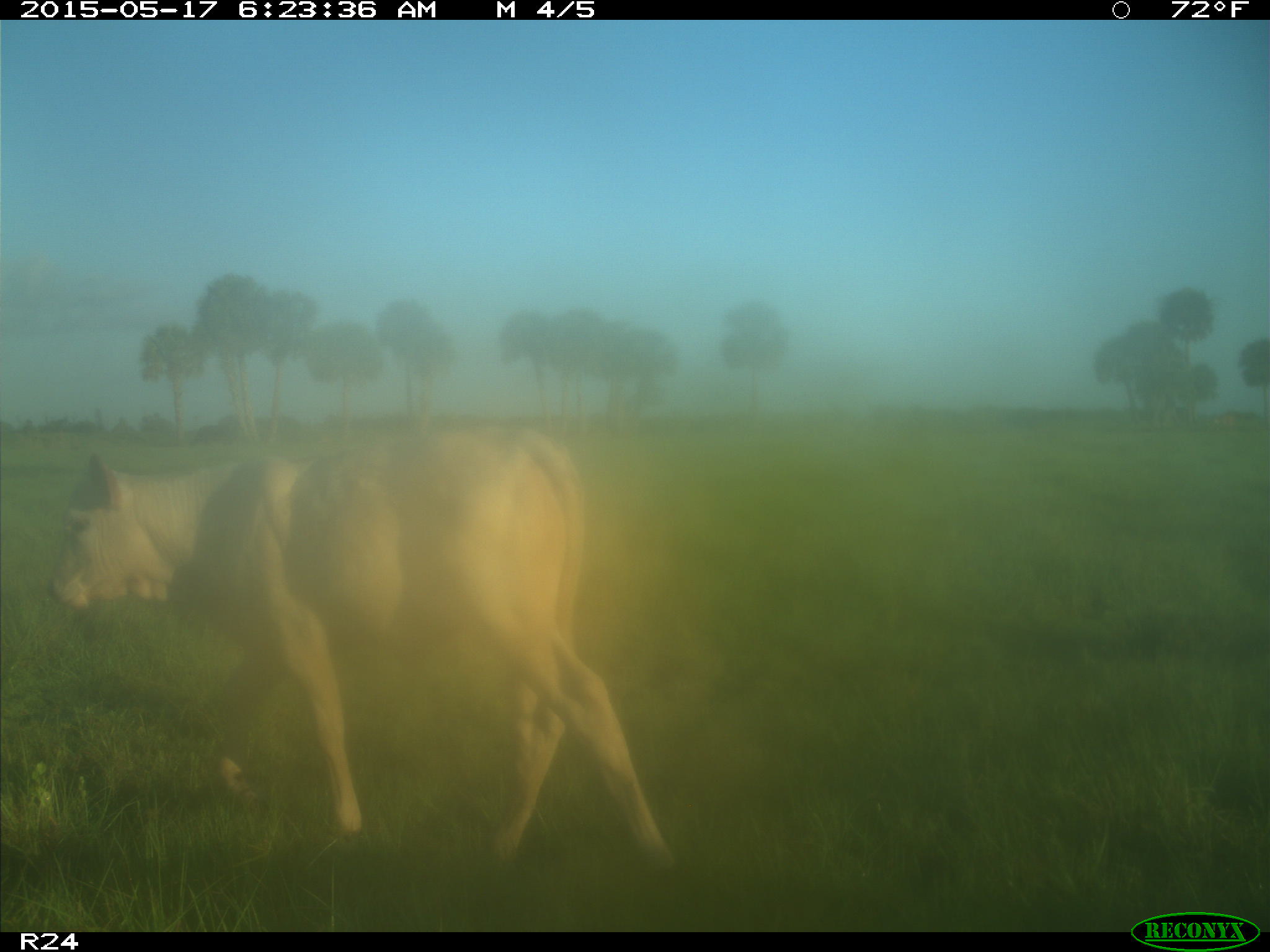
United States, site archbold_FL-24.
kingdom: Animalia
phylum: Chordata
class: Mammalia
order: Artiodactyla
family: Bovidae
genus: Bos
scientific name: Bos taurus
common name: domestic cow